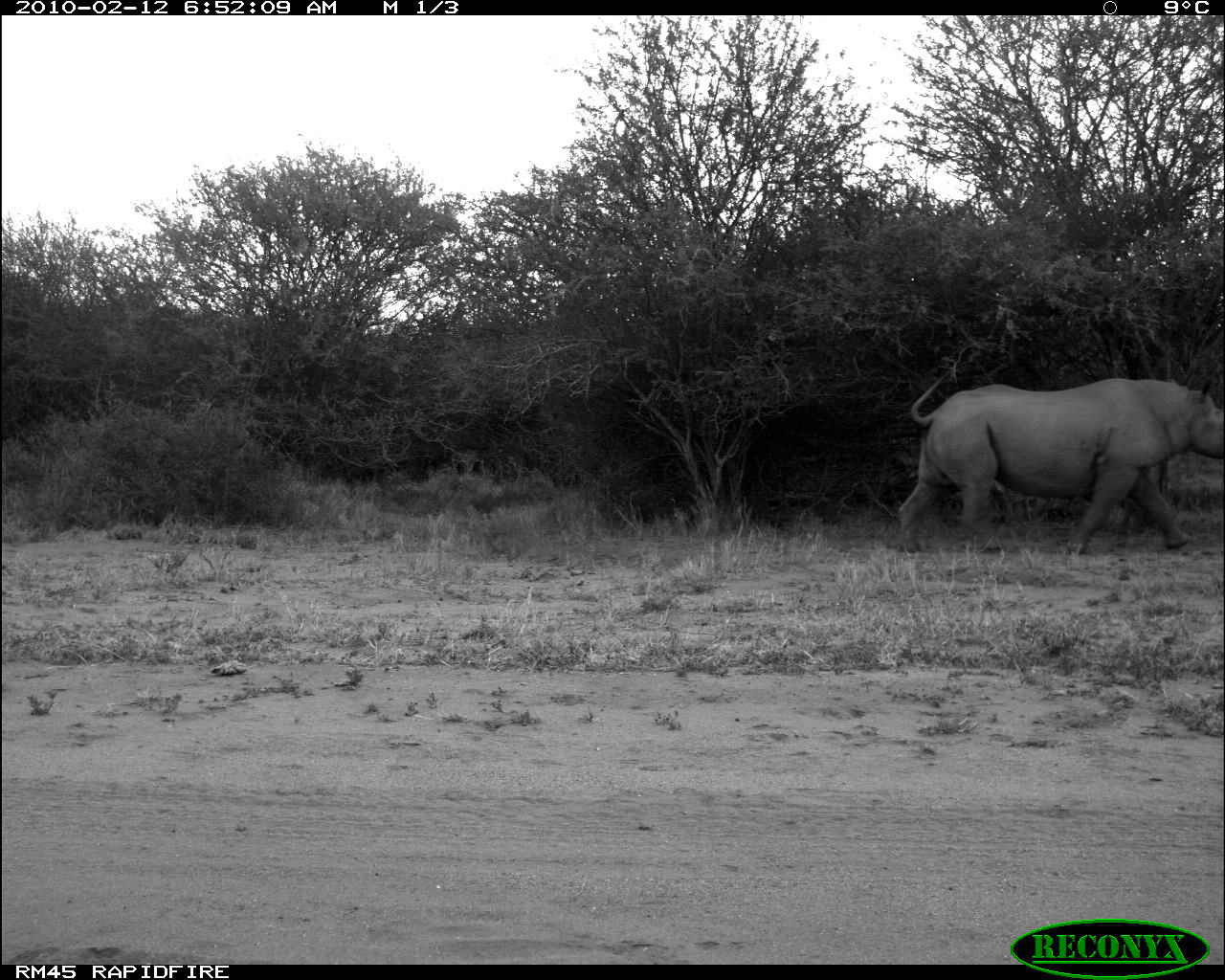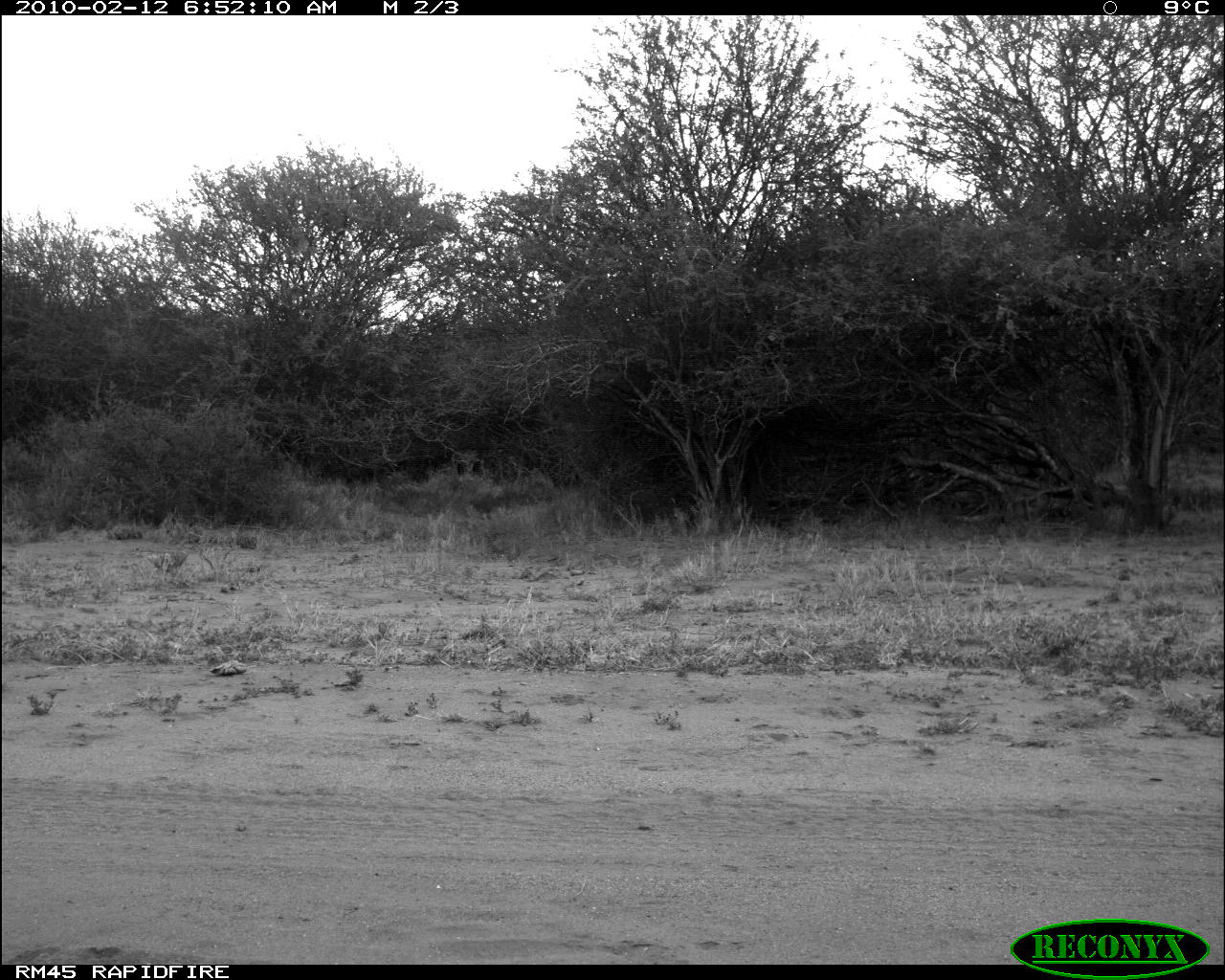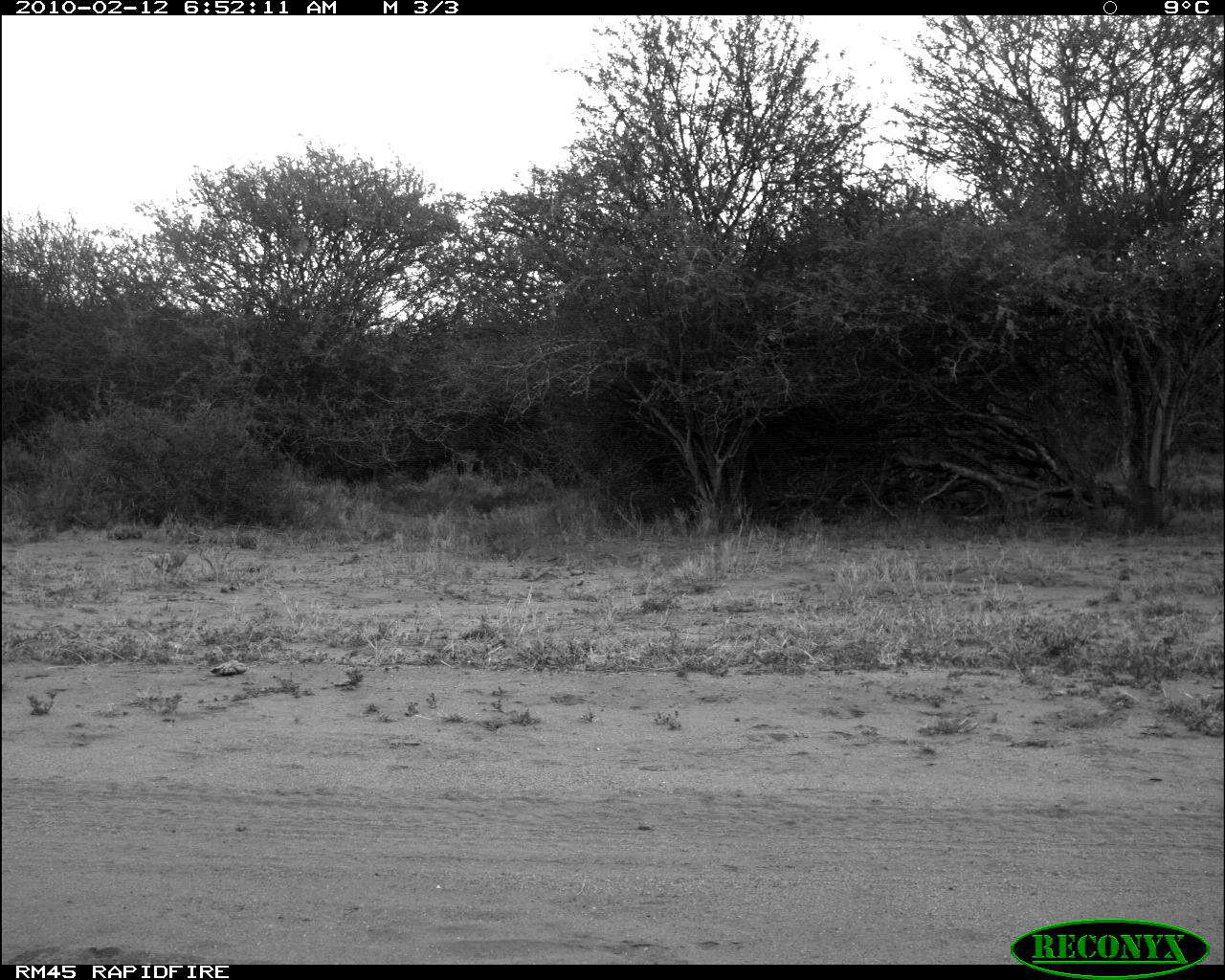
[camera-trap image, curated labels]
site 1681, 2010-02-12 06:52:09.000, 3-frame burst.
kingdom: Animalia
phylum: Chordata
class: Mammalia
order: Perissodactyla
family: Rhinocerotidae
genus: Diceros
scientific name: Diceros bicornis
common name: black rhinoceros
Diceros bicornis (black rhinoceros), count 1.